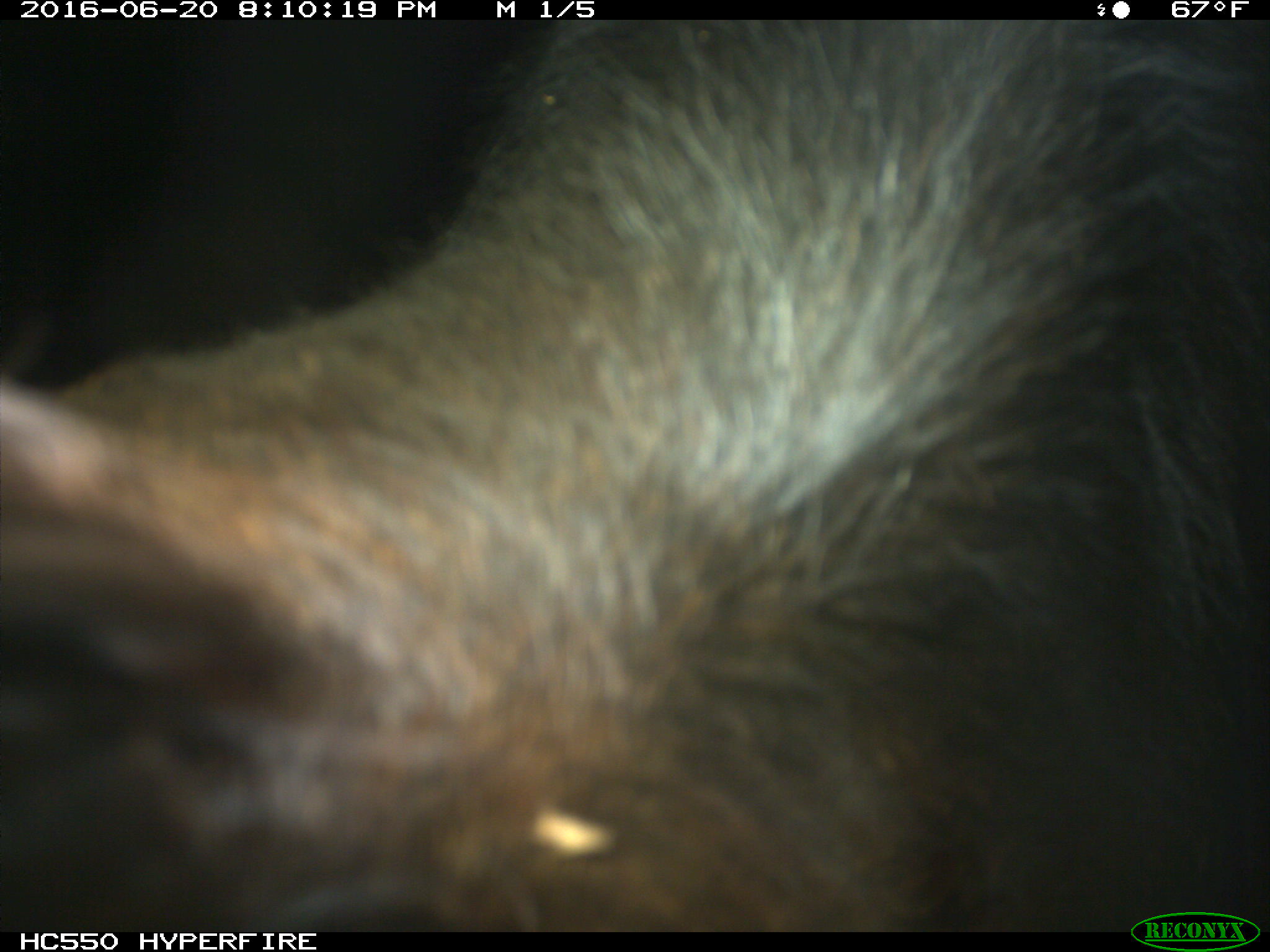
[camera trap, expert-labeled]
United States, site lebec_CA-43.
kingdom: Animalia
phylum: Chordata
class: Mammalia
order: Artiodactyla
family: Bovidae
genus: Bos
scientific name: Bos taurus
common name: domestic cow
Bos taurus (domestic cow).